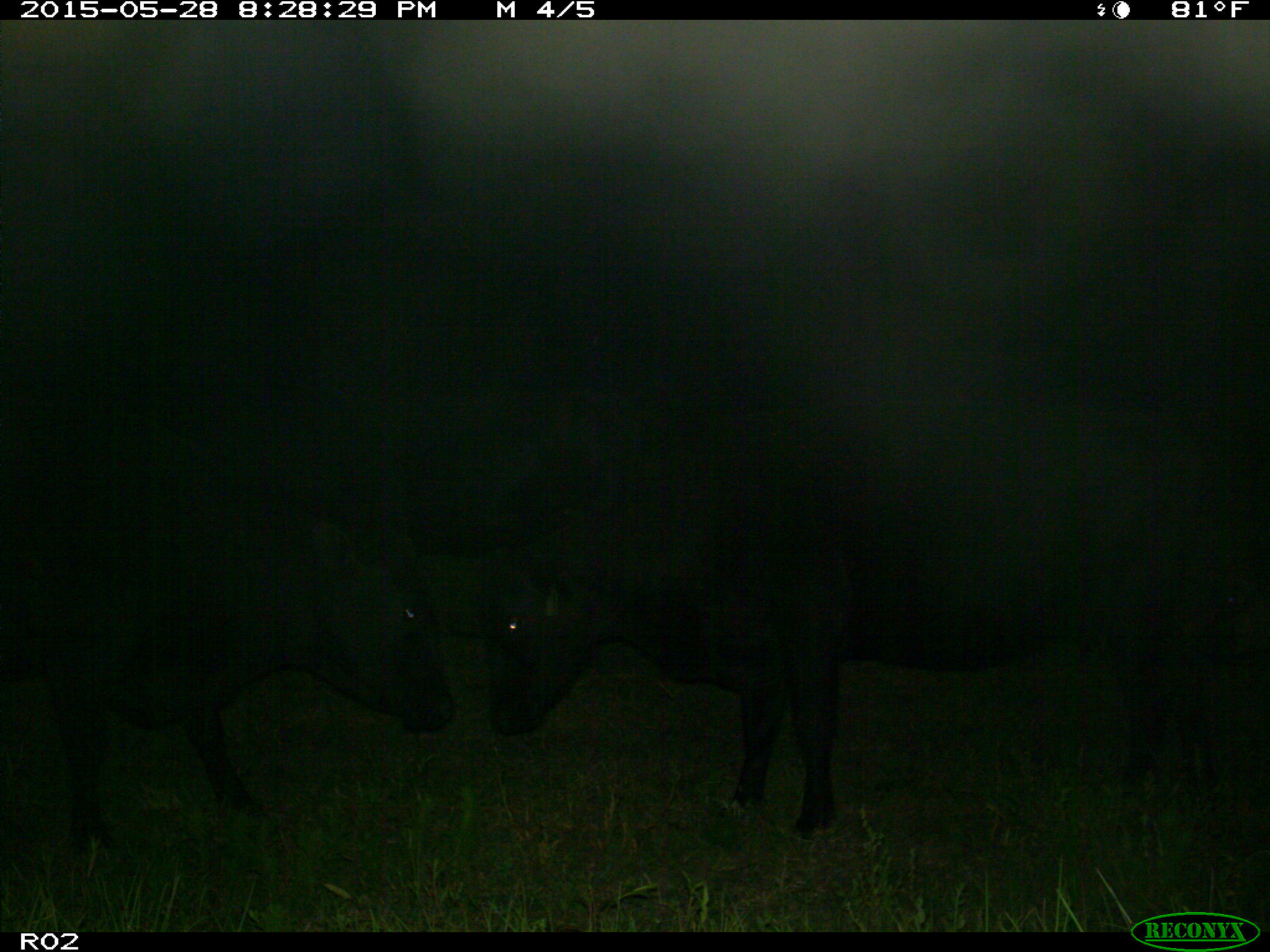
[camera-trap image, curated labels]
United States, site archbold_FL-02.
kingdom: Animalia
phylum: Chordata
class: Mammalia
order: Artiodactyla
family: Bovidae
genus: Bos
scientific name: Bos taurus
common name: domestic cow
Bos taurus (domestic cow).